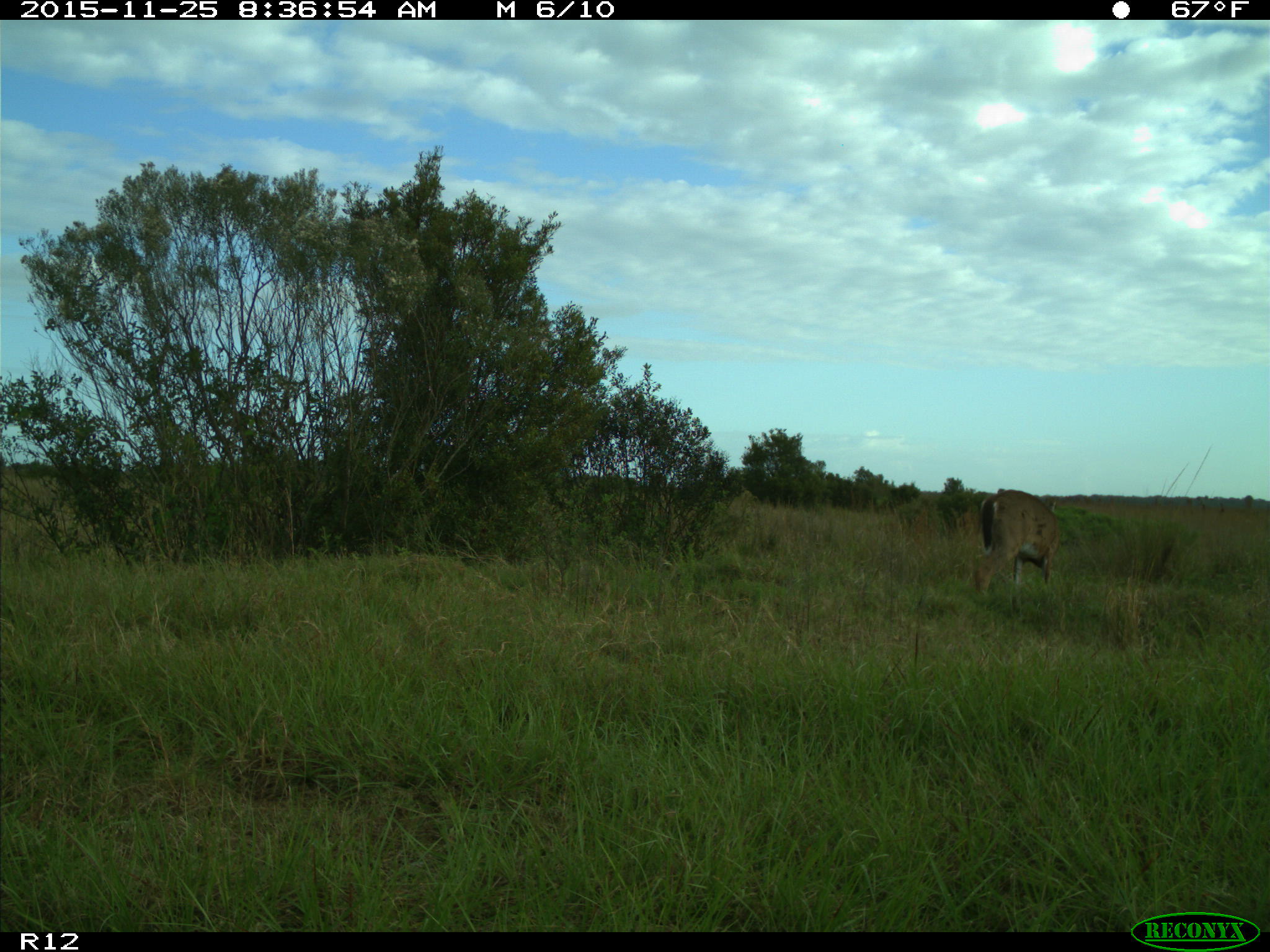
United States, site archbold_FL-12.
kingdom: Animalia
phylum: Chordata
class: Mammalia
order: Artiodactyla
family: Cervidae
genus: Odocoileus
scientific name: Odocoileus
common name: deer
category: unidentified deer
Unidentified deer (deer) (Odocoileus).